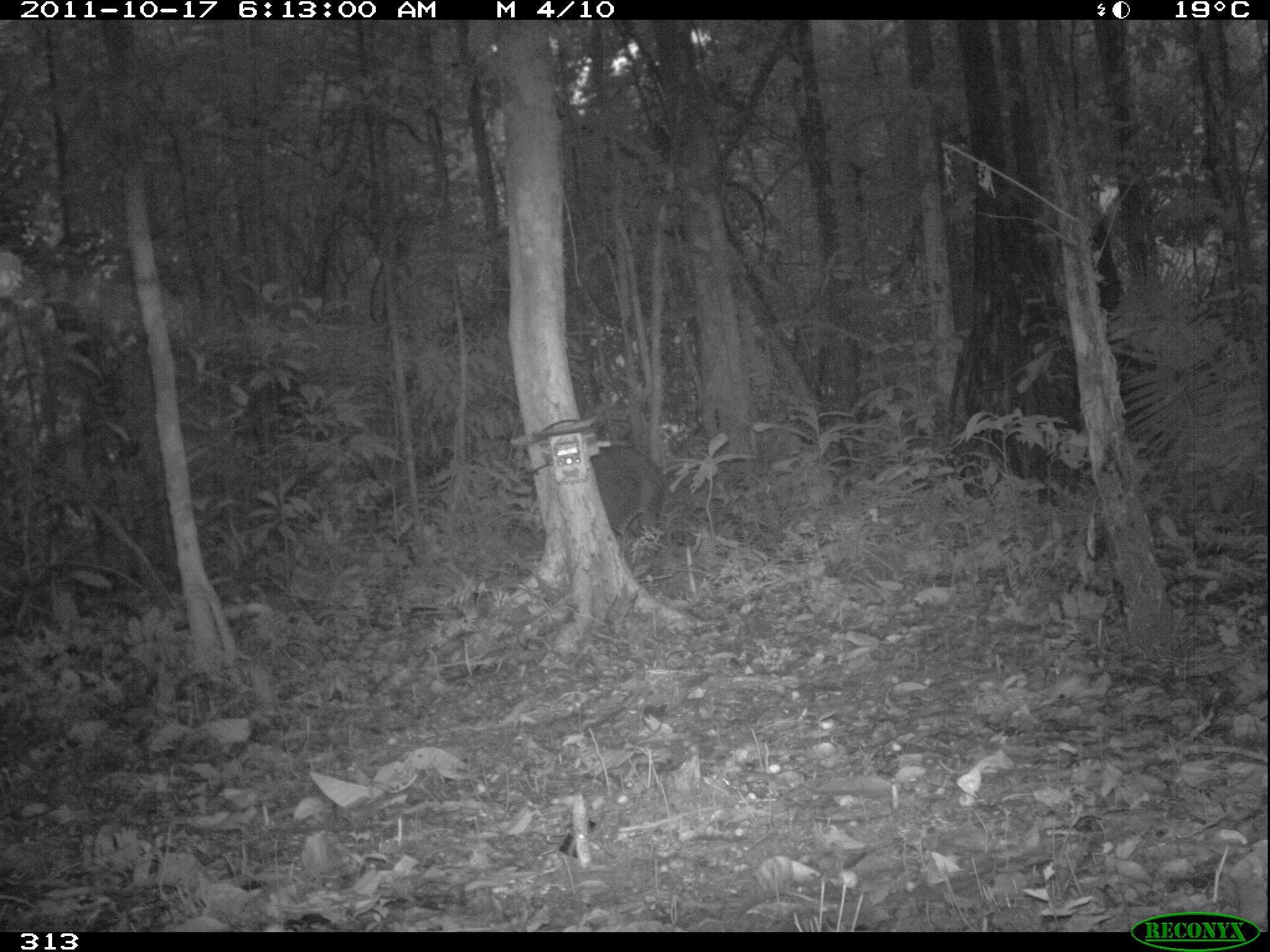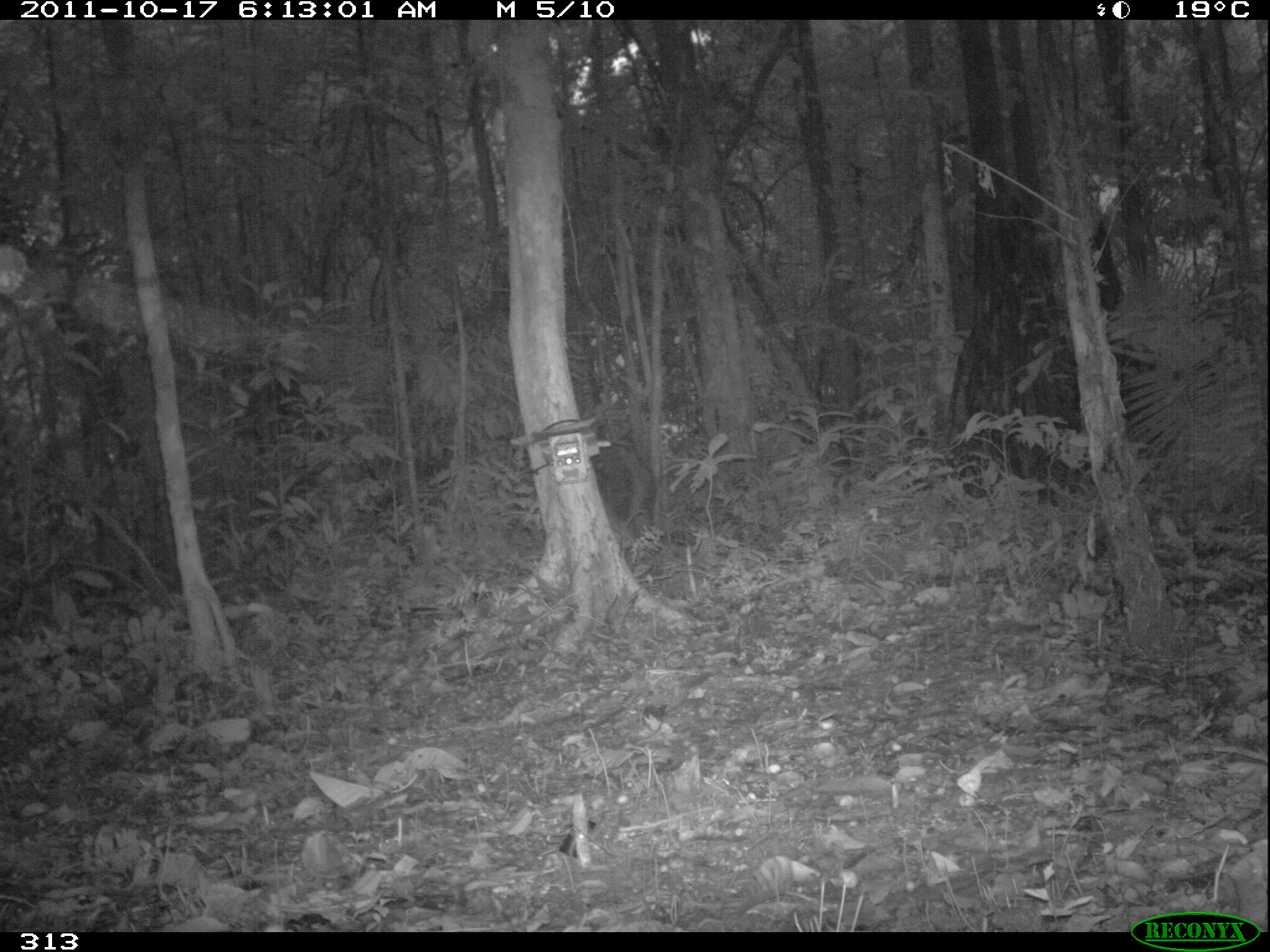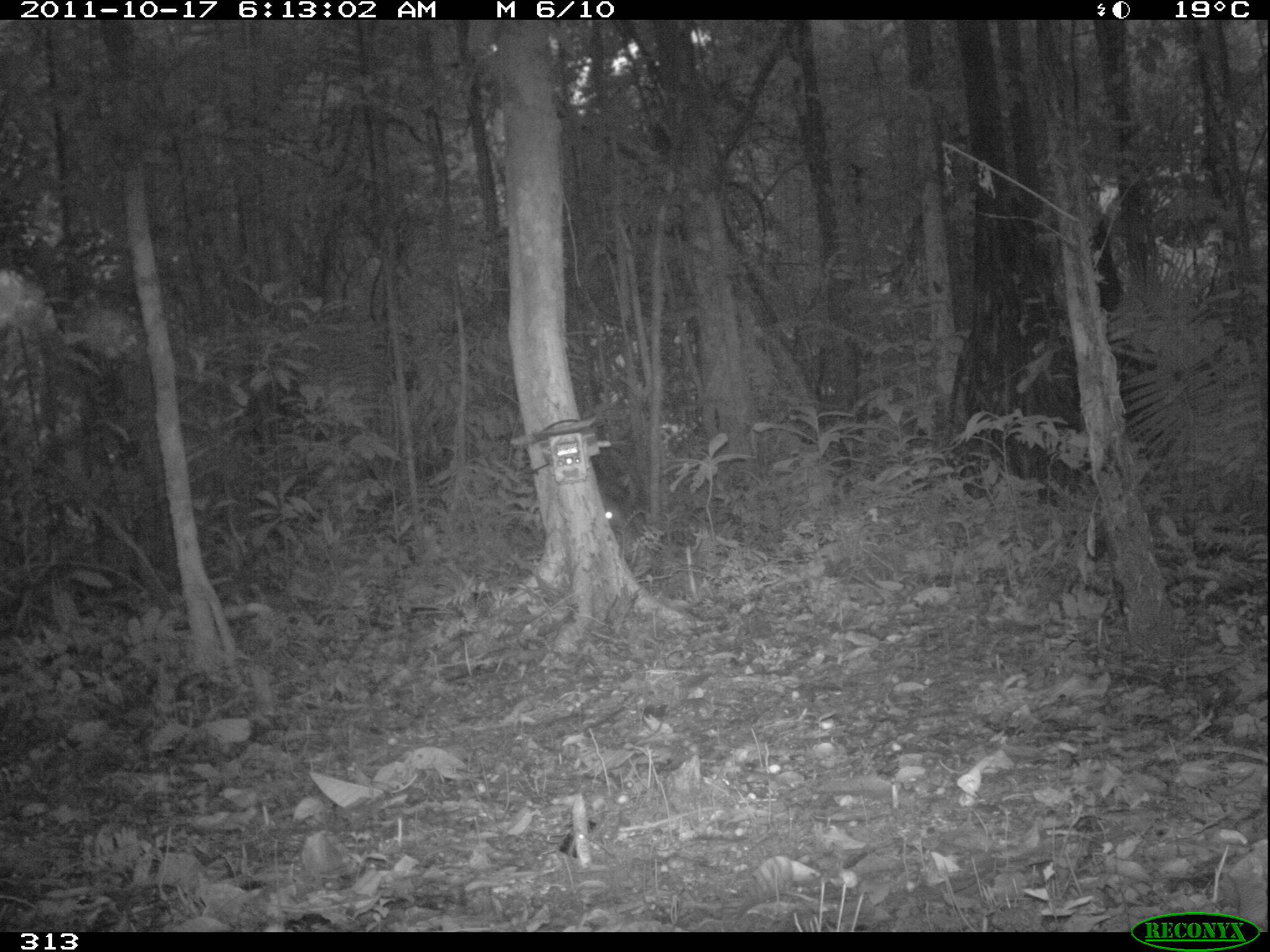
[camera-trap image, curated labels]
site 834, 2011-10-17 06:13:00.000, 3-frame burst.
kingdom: Animalia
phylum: Chordata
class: Mammalia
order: Artiodactyla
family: Tayassuidae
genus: Tayassu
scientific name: Tayassu pecari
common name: white-lipped peccary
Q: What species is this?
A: Tayassu pecari (white-lipped peccary).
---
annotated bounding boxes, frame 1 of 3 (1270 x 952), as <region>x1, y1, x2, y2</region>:
tayassu pecari: <region>586, 446, 666, 561</region>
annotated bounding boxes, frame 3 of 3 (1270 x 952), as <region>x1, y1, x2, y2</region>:
tayassu pecari: <region>604, 496, 622, 531</region>